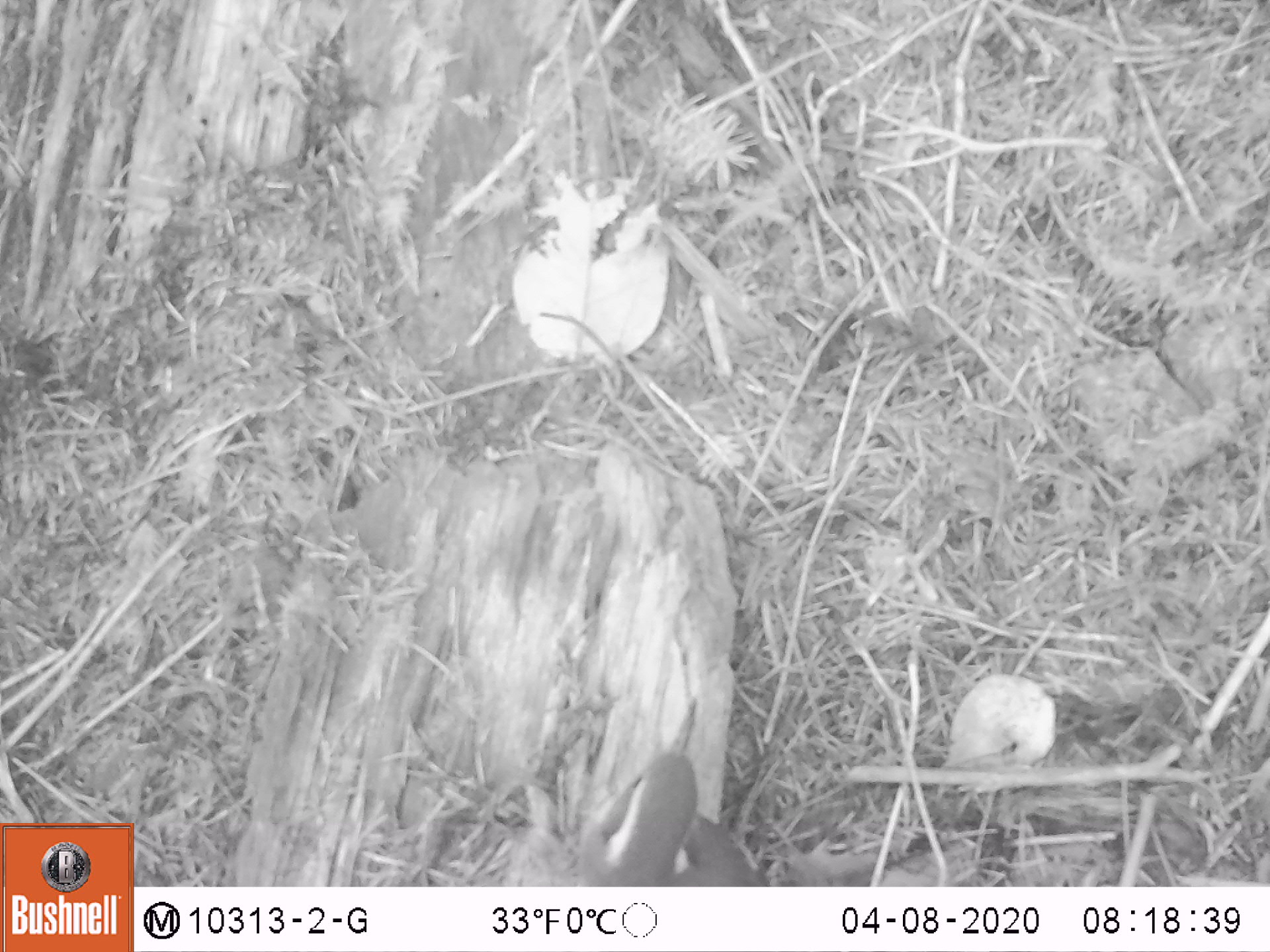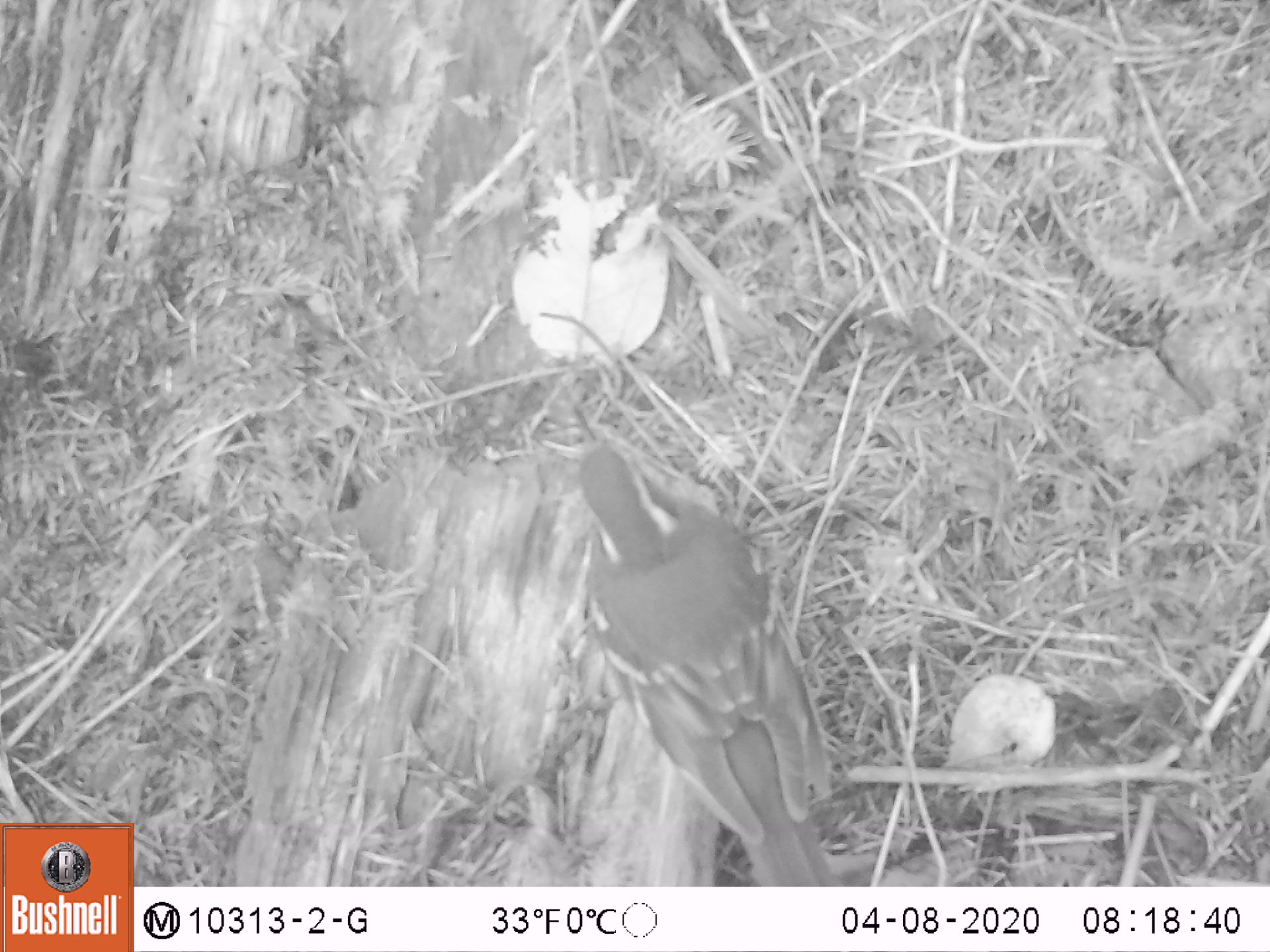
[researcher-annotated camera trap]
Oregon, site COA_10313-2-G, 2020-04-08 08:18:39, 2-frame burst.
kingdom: Animalia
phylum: Chordata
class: Aves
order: Passeriformes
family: Turdidae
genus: Ixoreus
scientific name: Ixoreus naevius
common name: varied thrush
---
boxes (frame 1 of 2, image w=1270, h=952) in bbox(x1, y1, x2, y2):
varied thrush: bbox(572, 690, 765, 885)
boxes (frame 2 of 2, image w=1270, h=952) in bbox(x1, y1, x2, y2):
varied thrush: bbox(572, 406, 839, 881)